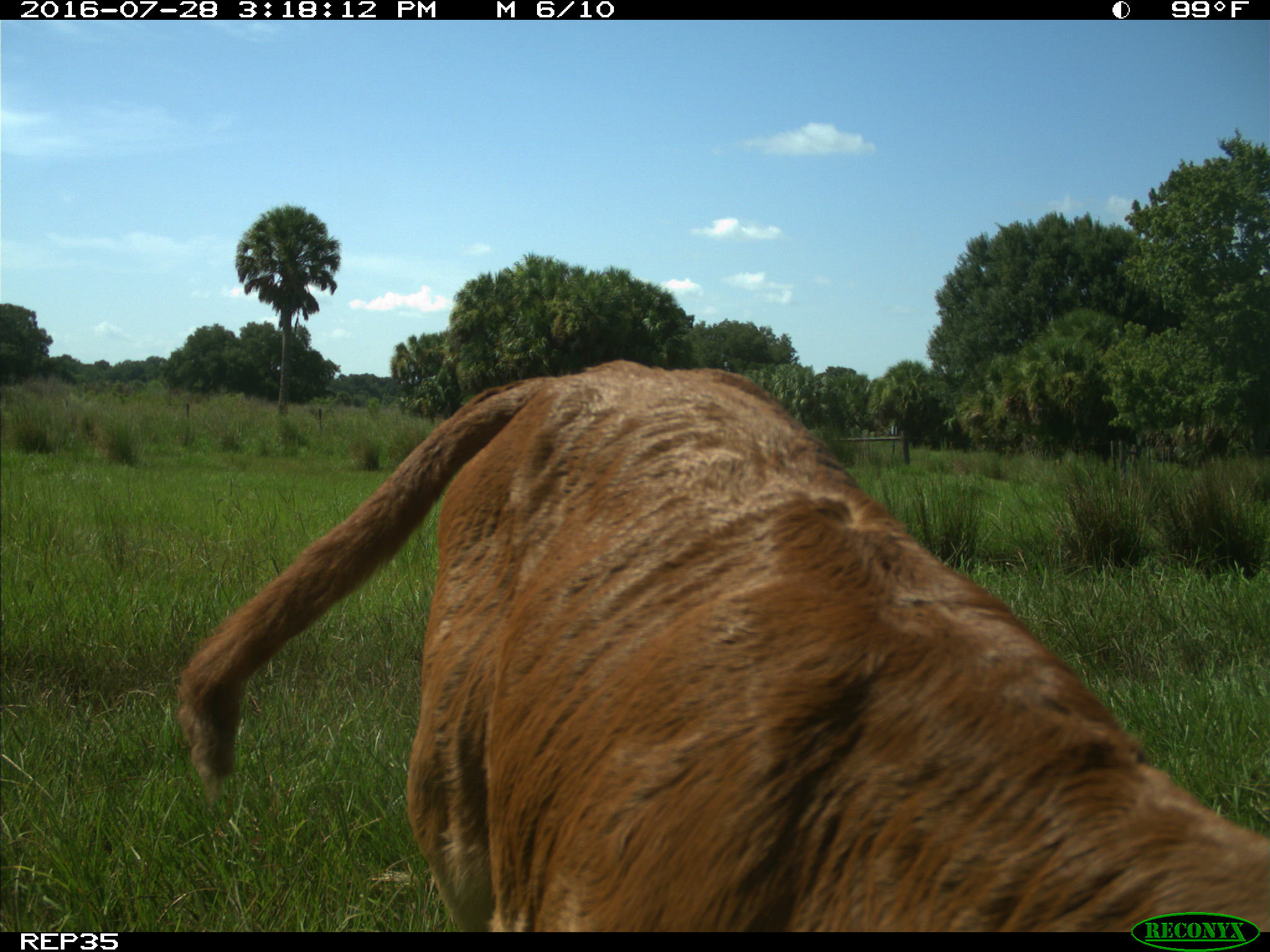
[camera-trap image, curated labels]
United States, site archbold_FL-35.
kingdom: Animalia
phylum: Chordata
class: Mammalia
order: Artiodactyla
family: Bovidae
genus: Bos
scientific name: Bos taurus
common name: domestic cow